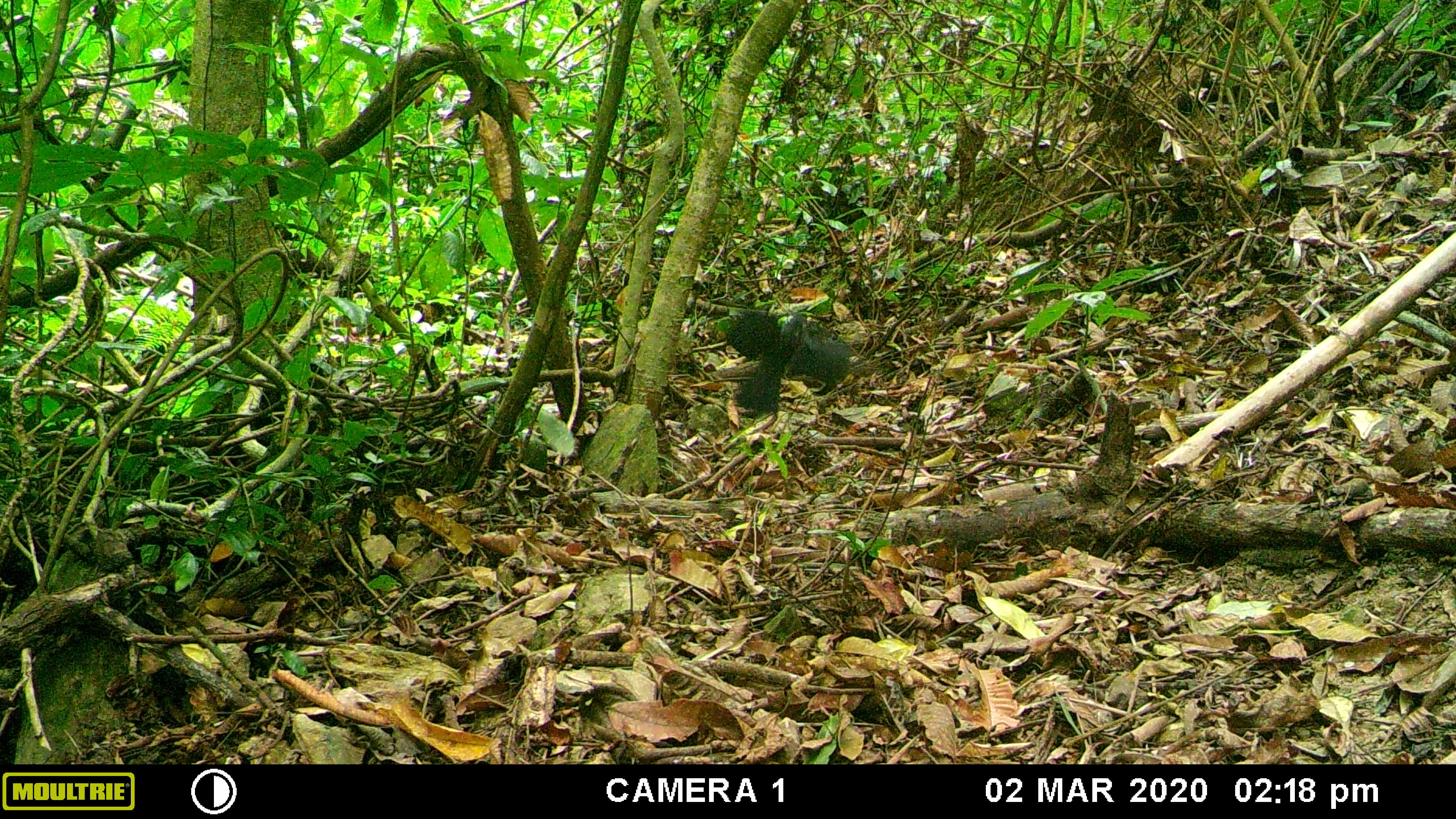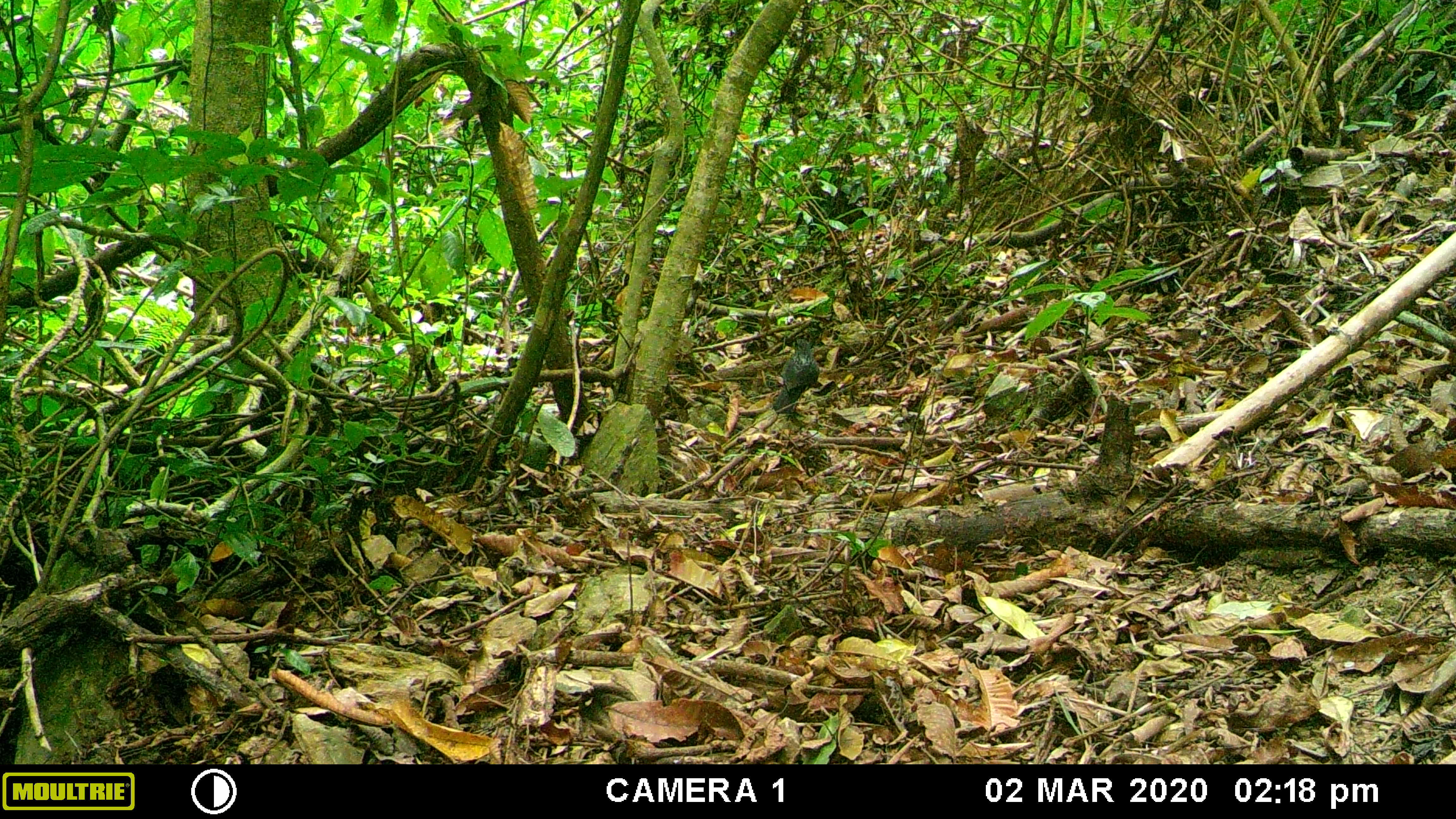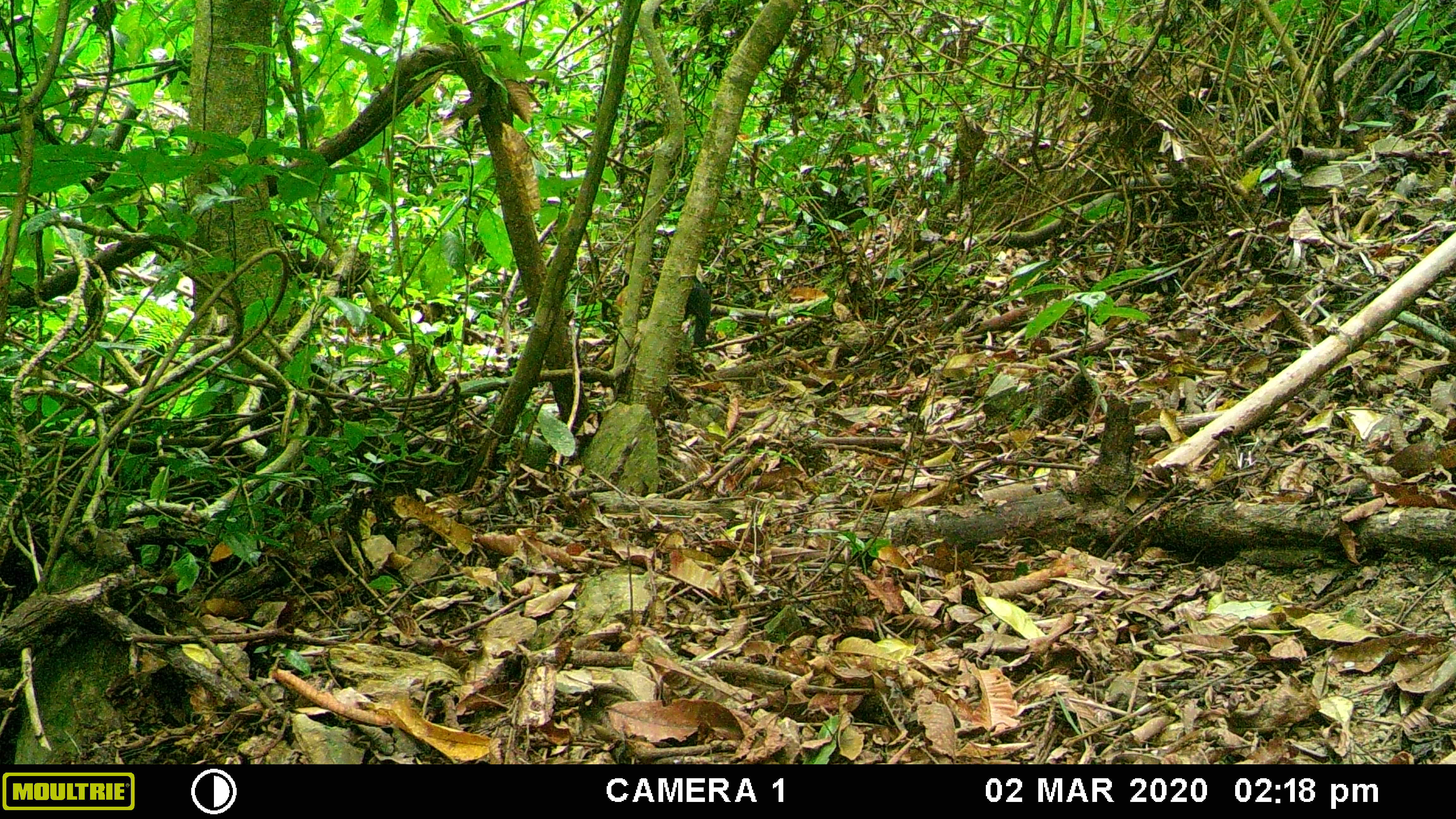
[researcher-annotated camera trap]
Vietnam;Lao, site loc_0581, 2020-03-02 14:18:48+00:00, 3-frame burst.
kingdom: Animalia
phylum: Chordata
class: Aves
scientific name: Aves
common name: bird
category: unidentified bird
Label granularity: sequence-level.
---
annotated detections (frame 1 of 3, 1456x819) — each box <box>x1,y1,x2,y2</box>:
unidentified bird: <box>726,310,850,416</box>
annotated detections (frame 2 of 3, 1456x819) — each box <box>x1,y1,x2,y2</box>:
unidentified bird: <box>772,338,819,414</box>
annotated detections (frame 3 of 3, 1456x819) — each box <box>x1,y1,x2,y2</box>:
unidentified bird: <box>682,276,710,350</box>